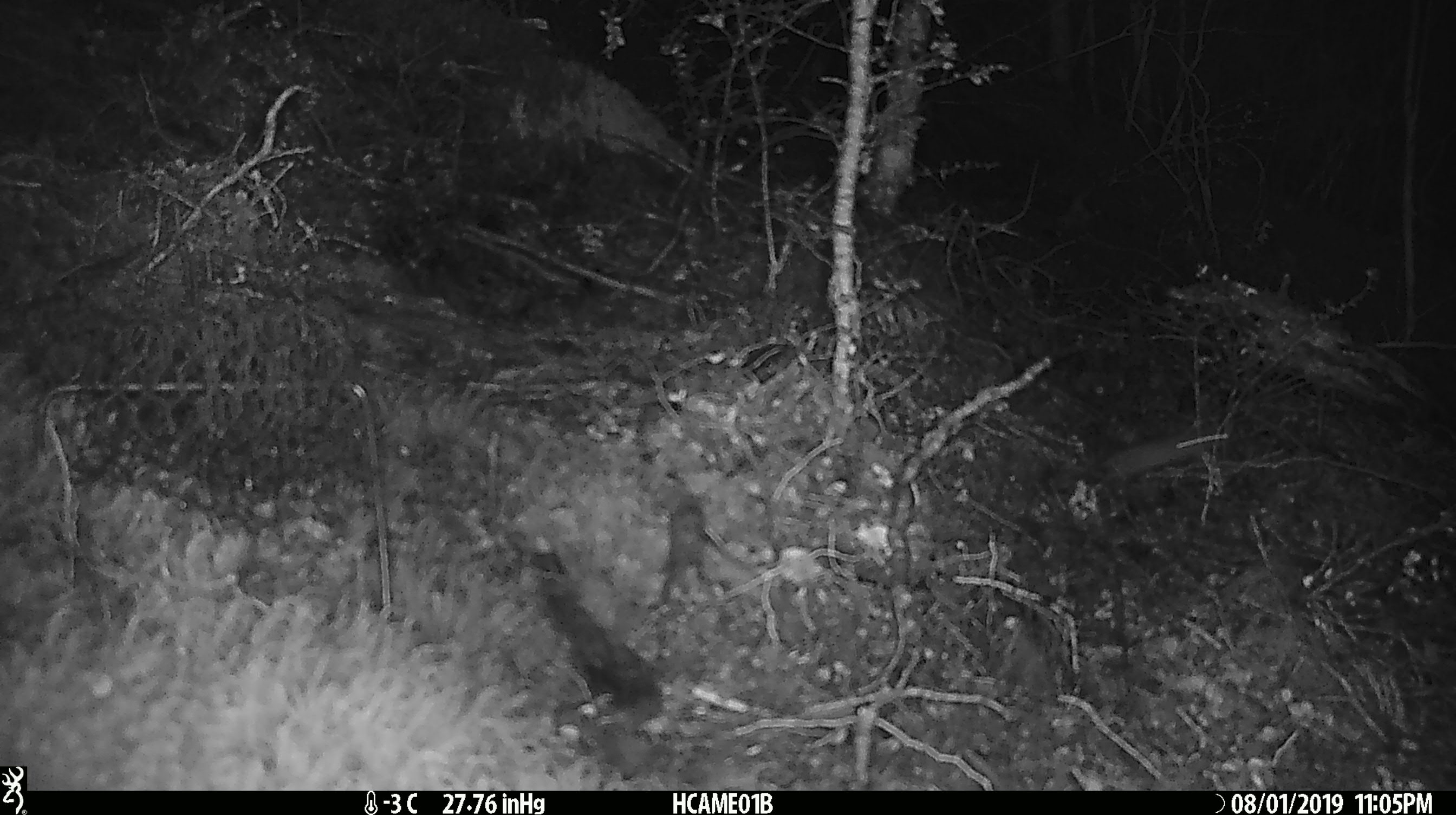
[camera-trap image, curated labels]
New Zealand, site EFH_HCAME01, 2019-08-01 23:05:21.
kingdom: Animalia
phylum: Chordata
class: Mammalia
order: Rodentia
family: Muridae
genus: Mus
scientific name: Mus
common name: mouse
Mouse (Mus).